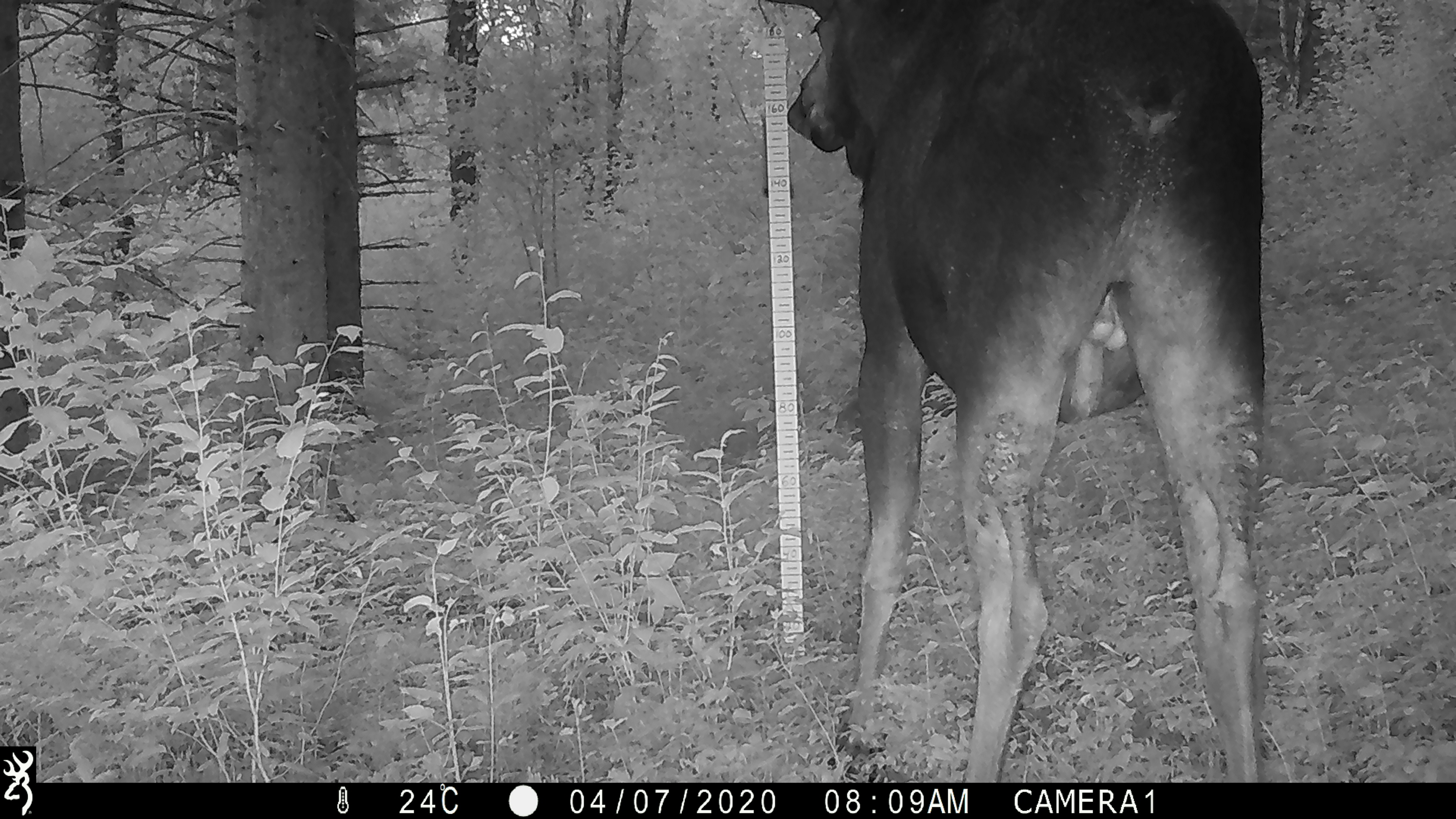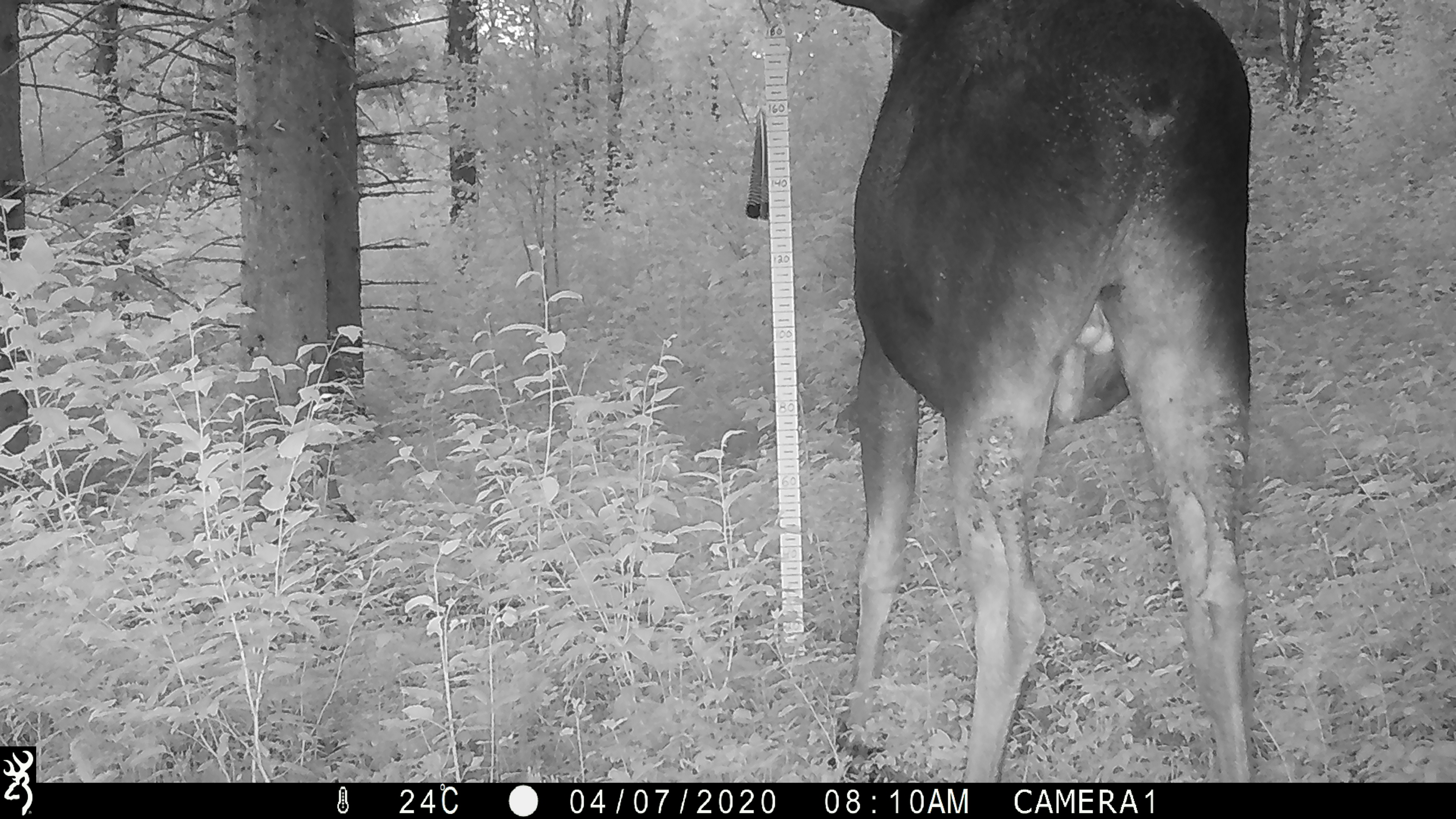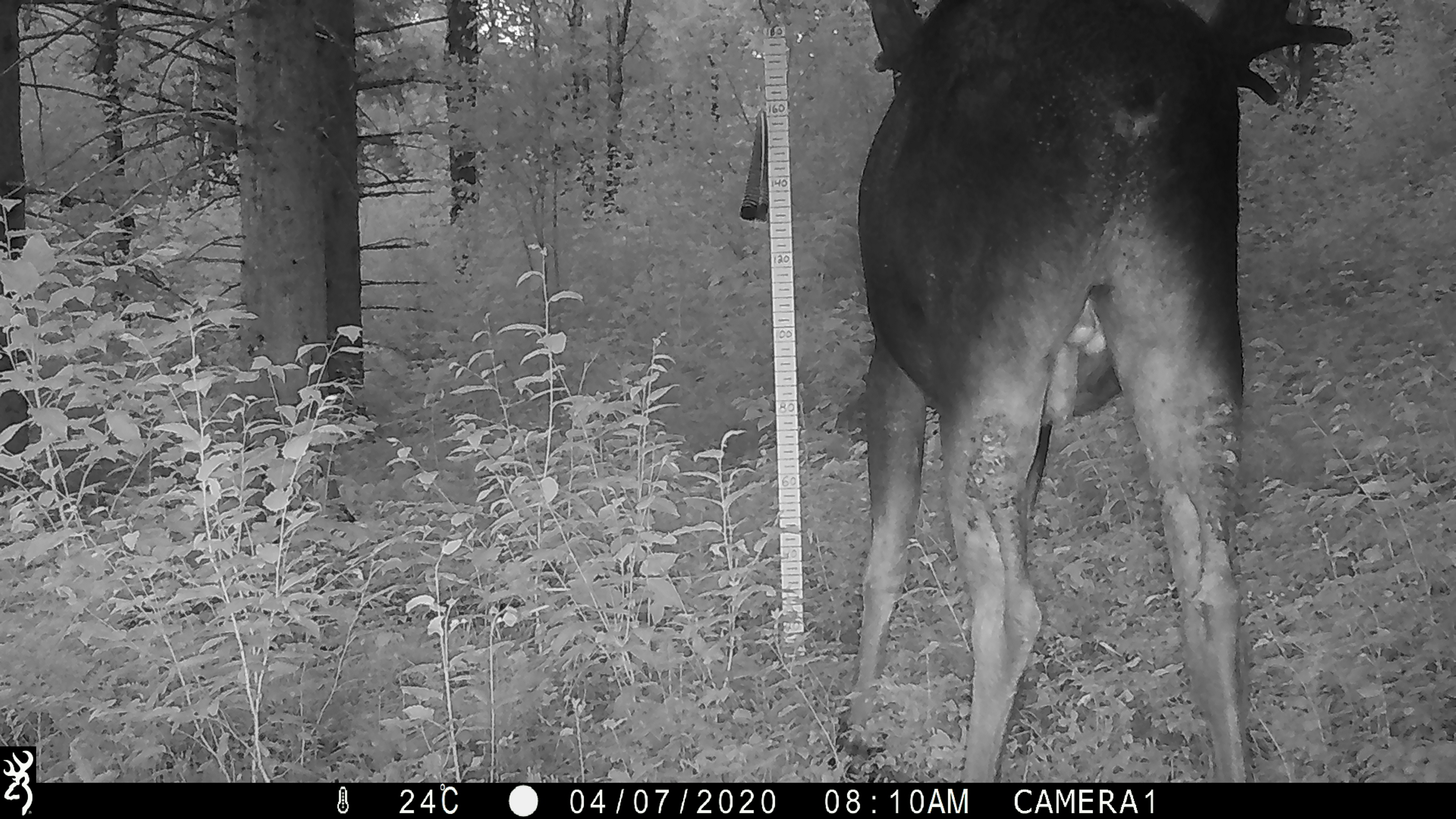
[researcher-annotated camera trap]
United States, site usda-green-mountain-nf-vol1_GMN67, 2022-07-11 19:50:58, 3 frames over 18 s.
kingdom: Animalia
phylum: Chordata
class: Mammalia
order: Artiodactyla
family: Cervidae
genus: Alces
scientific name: Alces alces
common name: moose